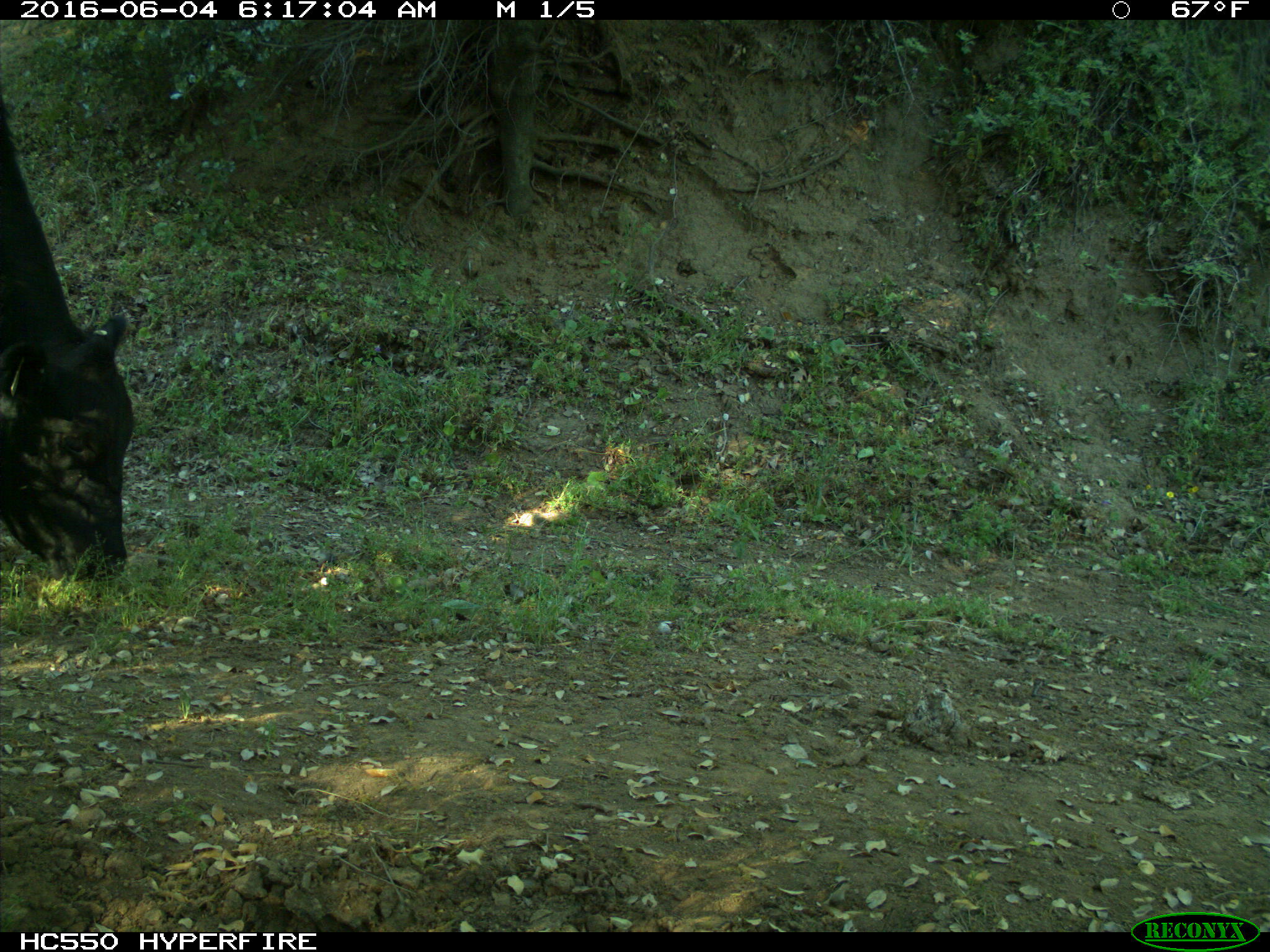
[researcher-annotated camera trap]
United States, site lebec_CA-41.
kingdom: Animalia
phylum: Chordata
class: Mammalia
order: Artiodactyla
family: Bovidae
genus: Bos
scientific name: Bos taurus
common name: domestic cow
Bos taurus (domestic cow).